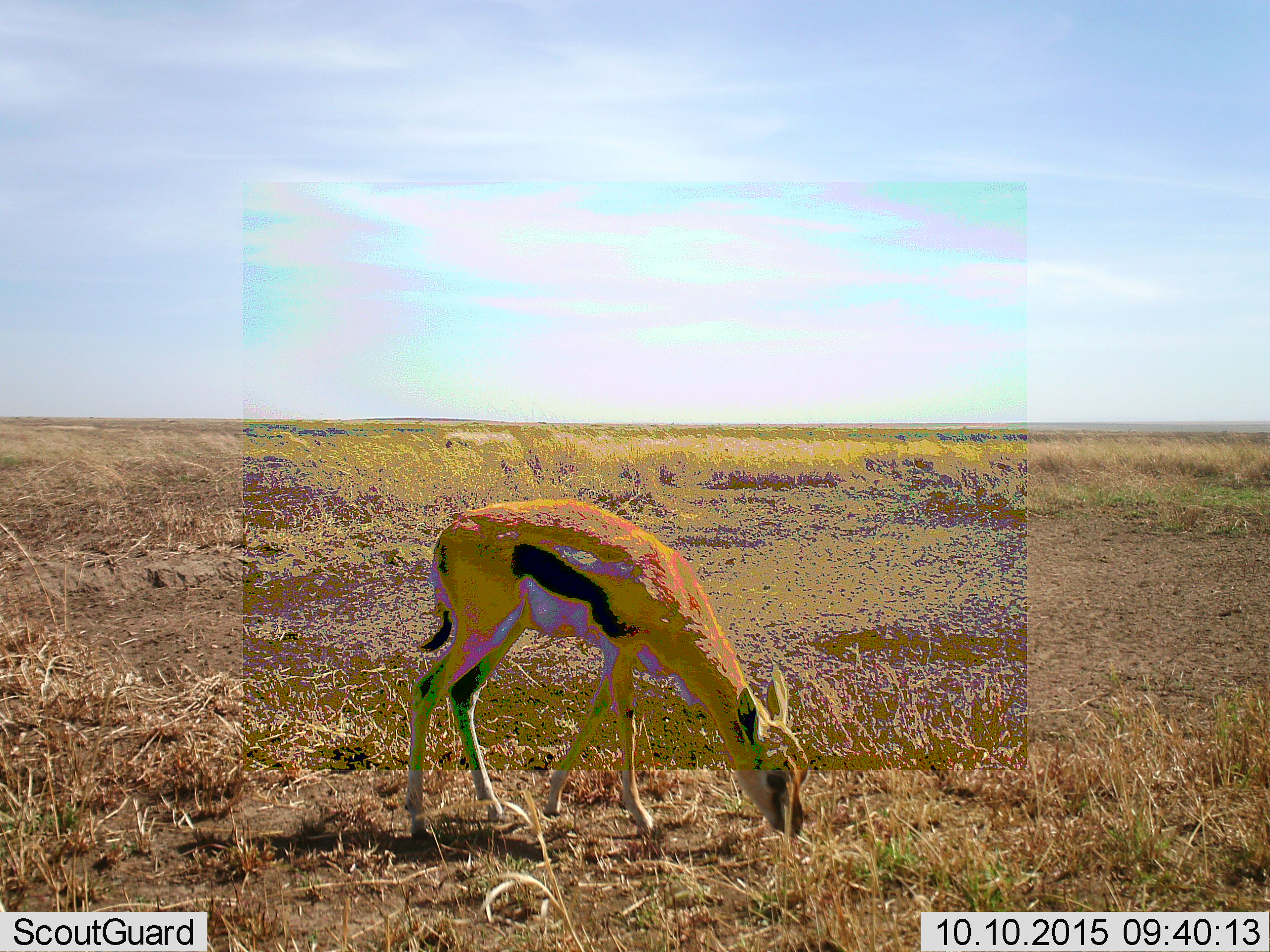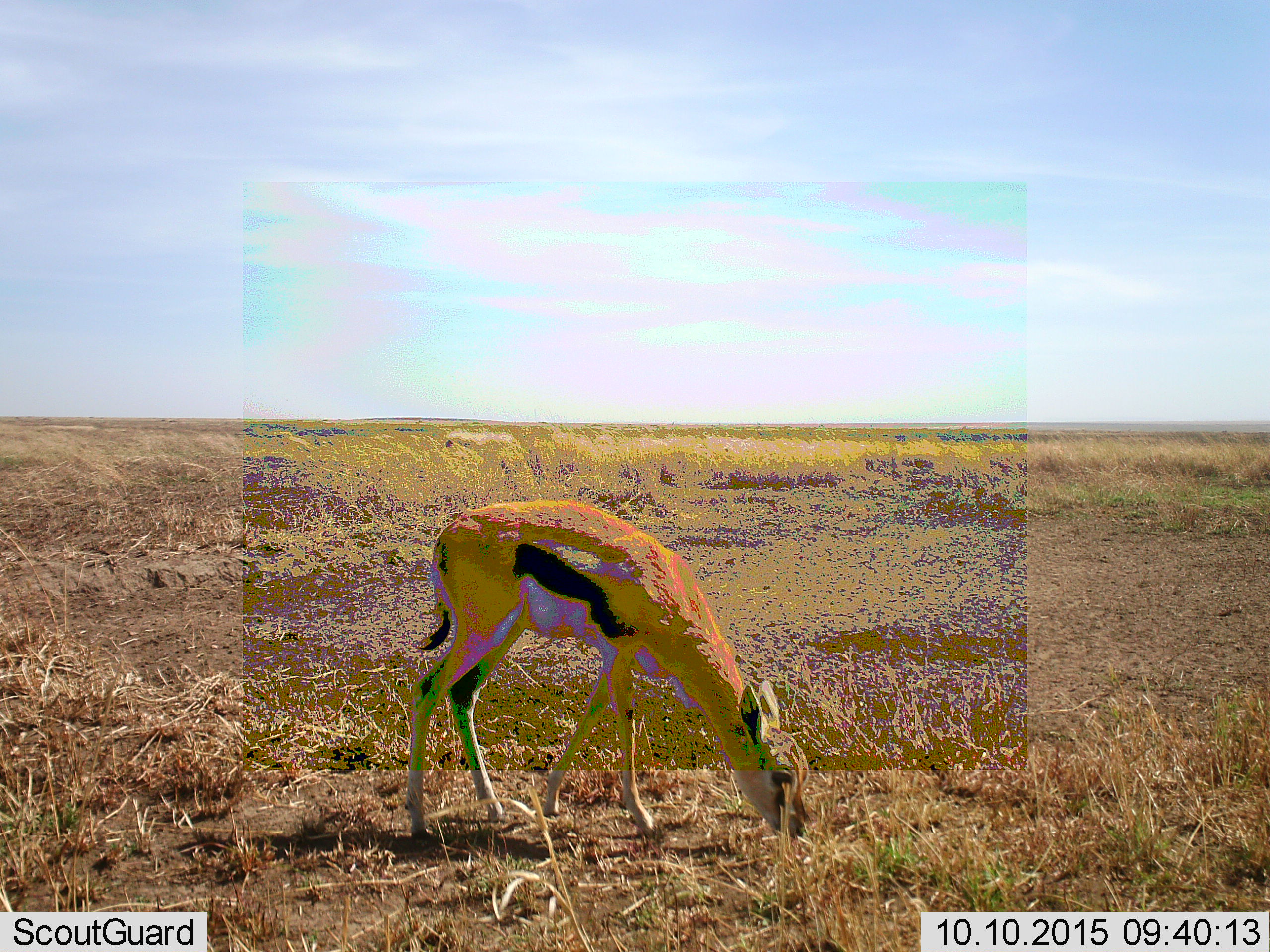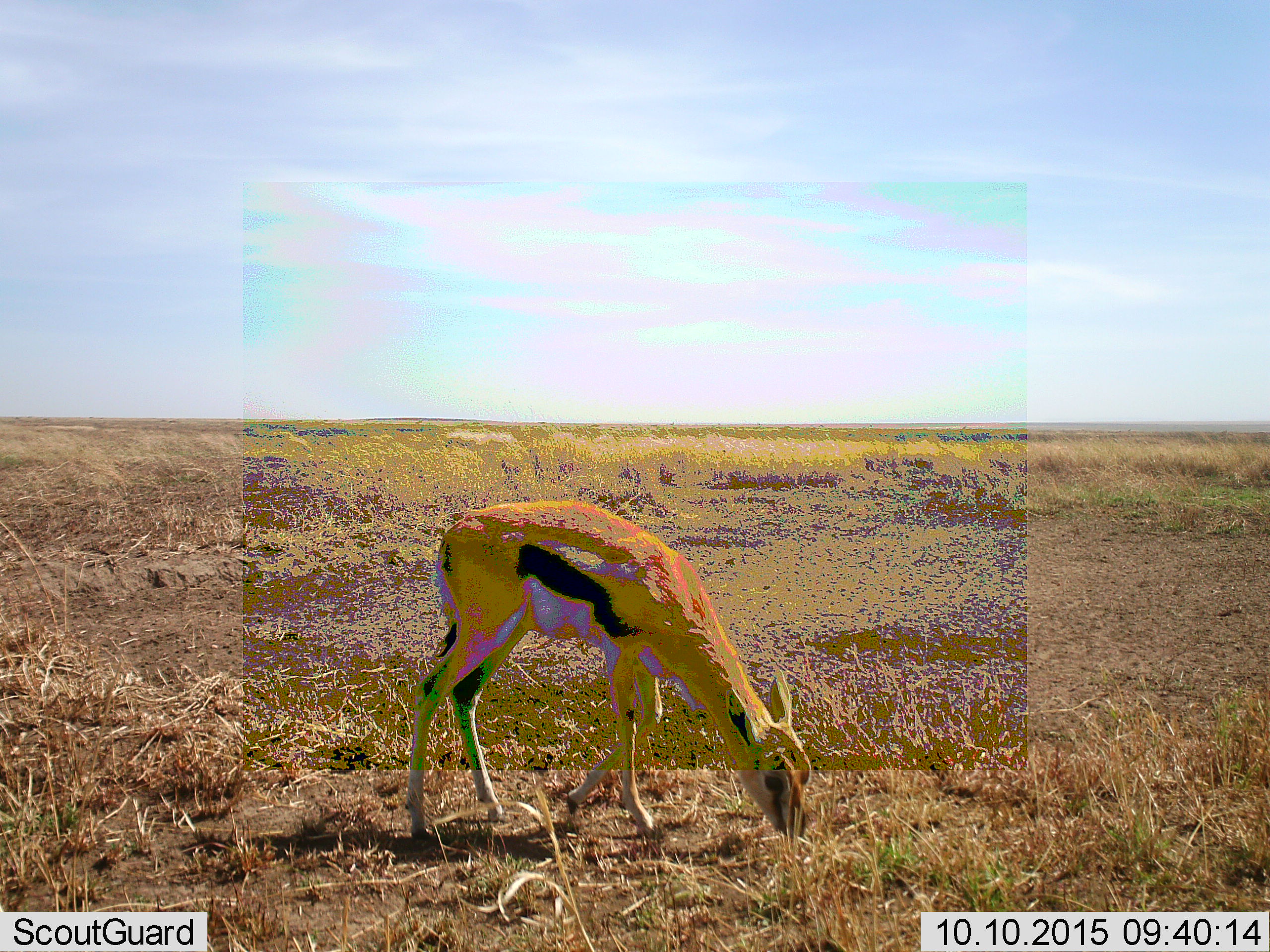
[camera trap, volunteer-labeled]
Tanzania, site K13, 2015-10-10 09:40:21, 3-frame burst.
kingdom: Animalia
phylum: Chordata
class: Mammalia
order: Artiodactyla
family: Bovidae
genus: Eudorcas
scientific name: Eudorcas thomsonii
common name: thomson's gazelle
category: gazellethomsons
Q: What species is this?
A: Gazellethomsons (thomson's gazelle) (Eudorcas thomsonii).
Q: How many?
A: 1.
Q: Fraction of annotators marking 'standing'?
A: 30%.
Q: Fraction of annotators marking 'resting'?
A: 0%.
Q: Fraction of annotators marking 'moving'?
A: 0%.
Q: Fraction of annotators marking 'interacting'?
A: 0%.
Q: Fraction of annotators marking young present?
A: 10%.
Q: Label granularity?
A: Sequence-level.